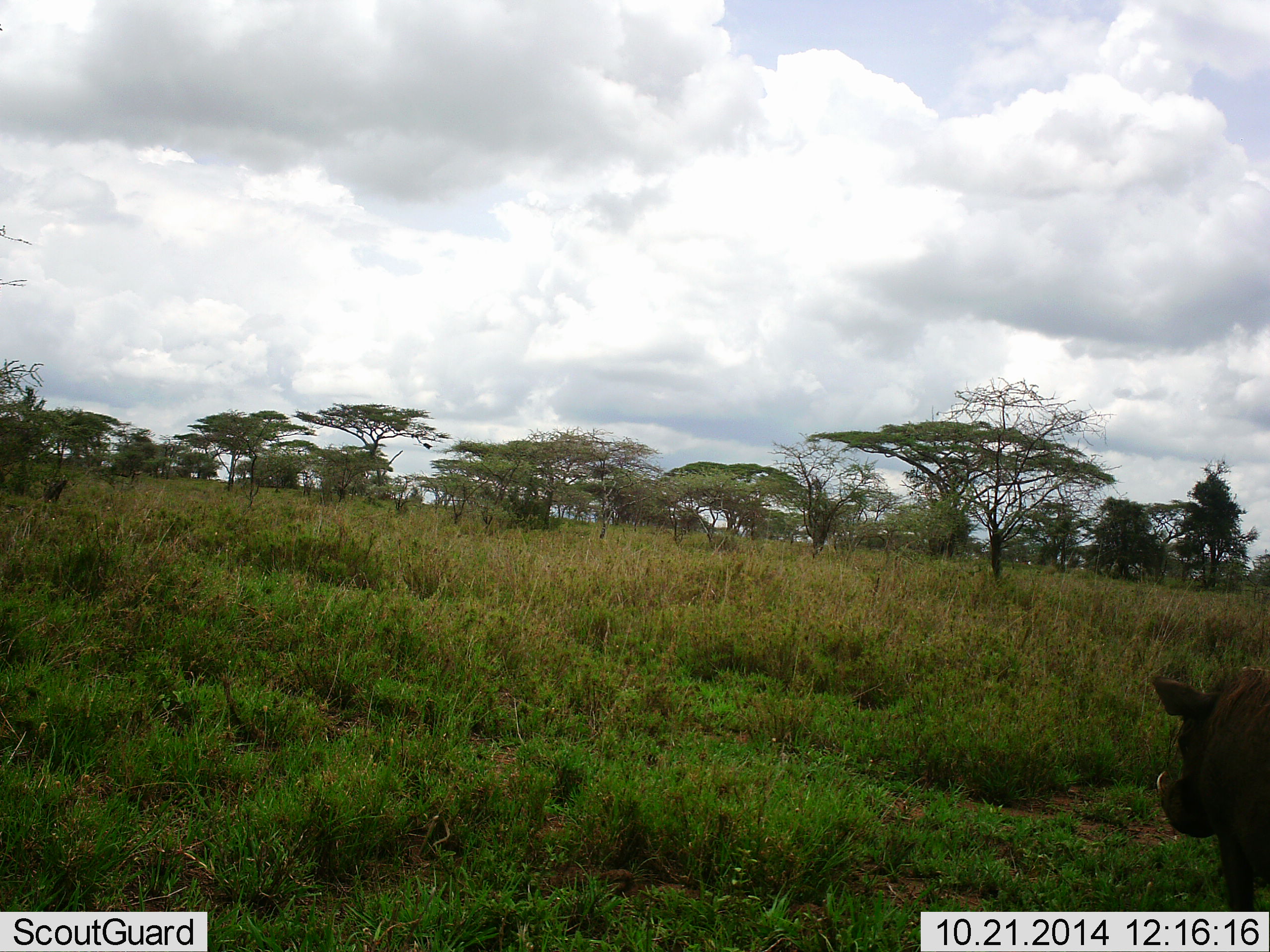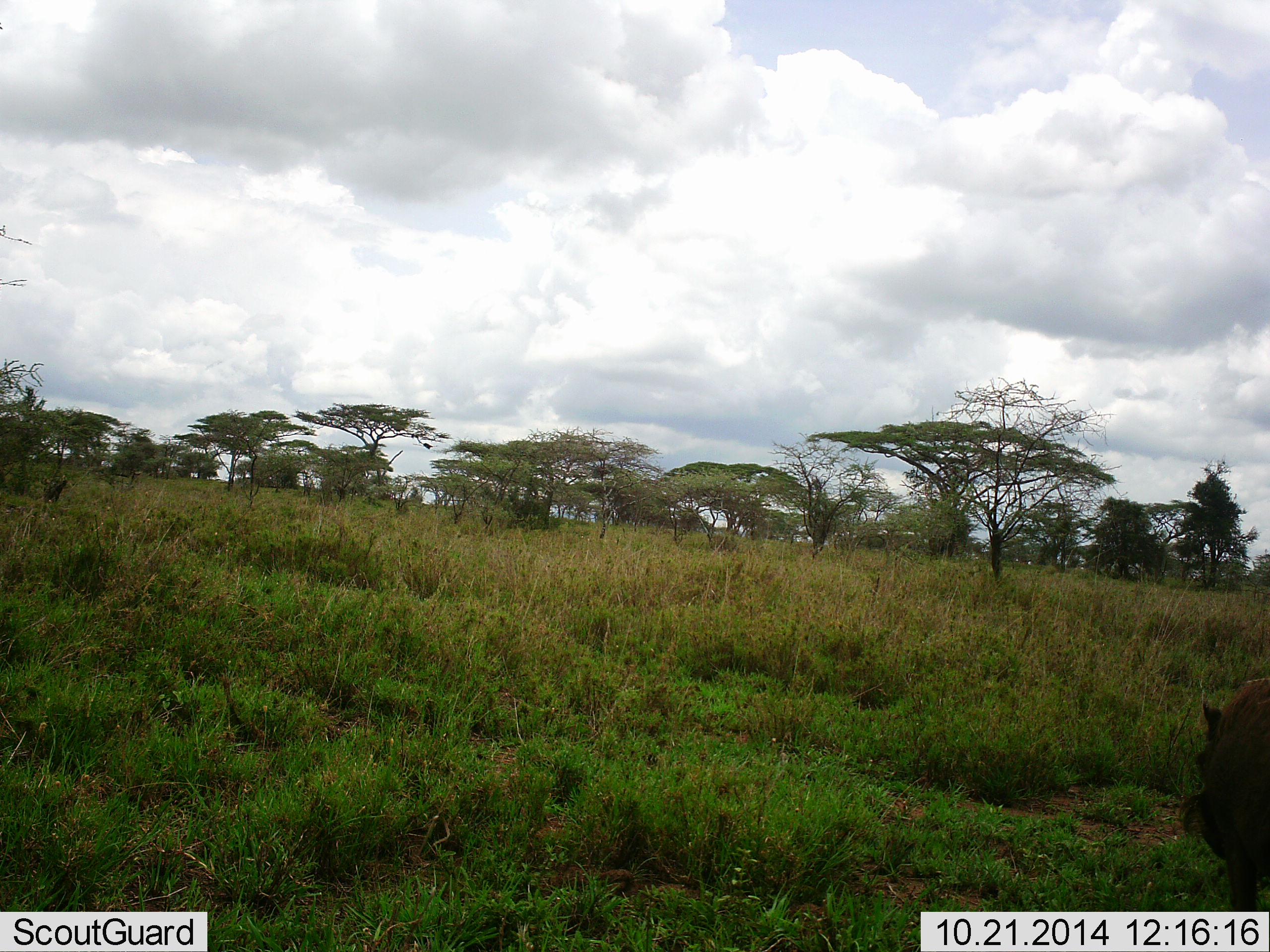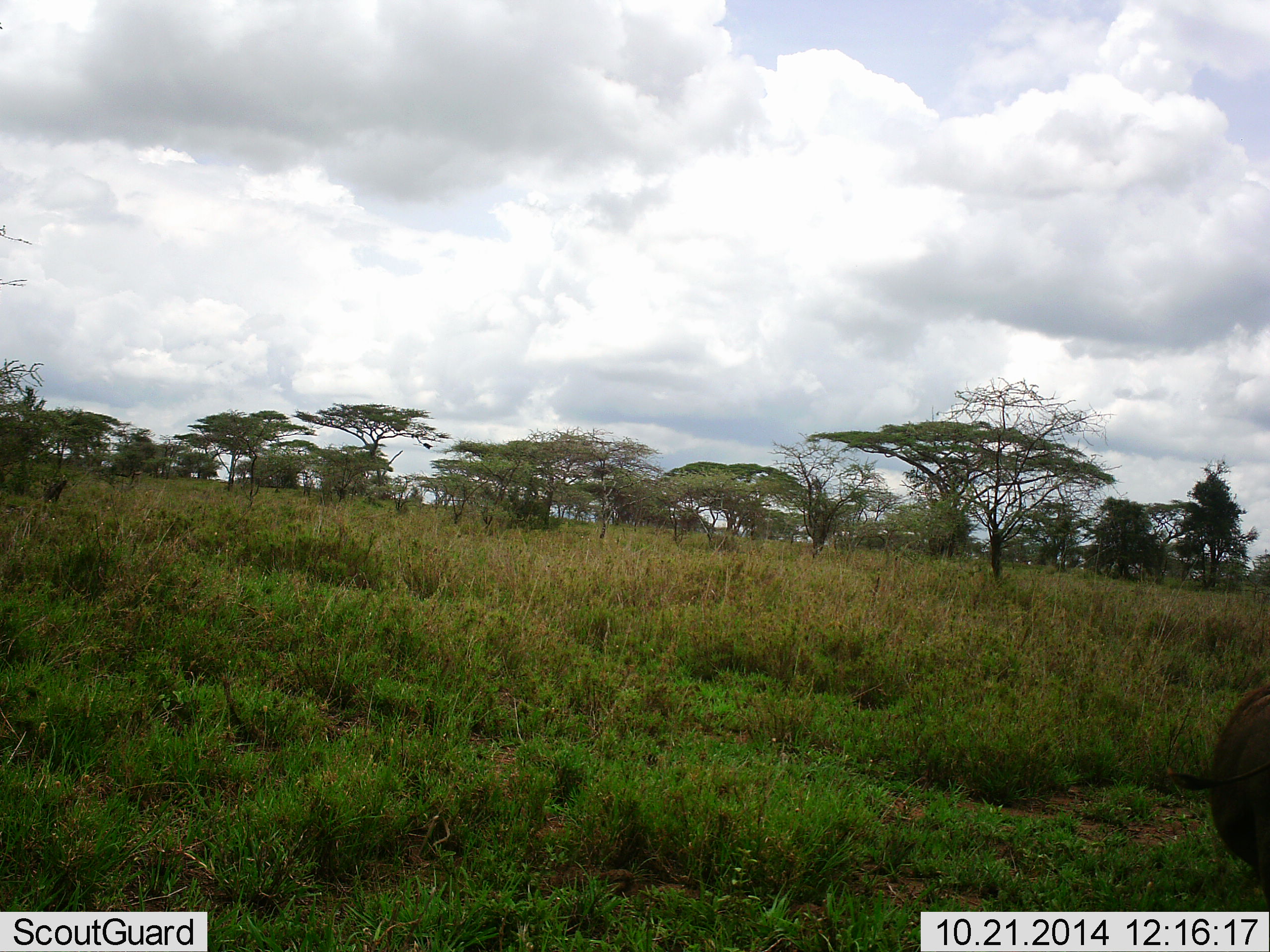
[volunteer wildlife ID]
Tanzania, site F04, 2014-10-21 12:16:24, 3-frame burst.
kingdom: Animalia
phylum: Chordata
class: Mammalia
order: Artiodactyla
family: Suidae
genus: Phacochoerus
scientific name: Phacochoerus africanus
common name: warthog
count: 1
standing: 30%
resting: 0%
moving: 70%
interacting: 0%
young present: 0%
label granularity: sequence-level